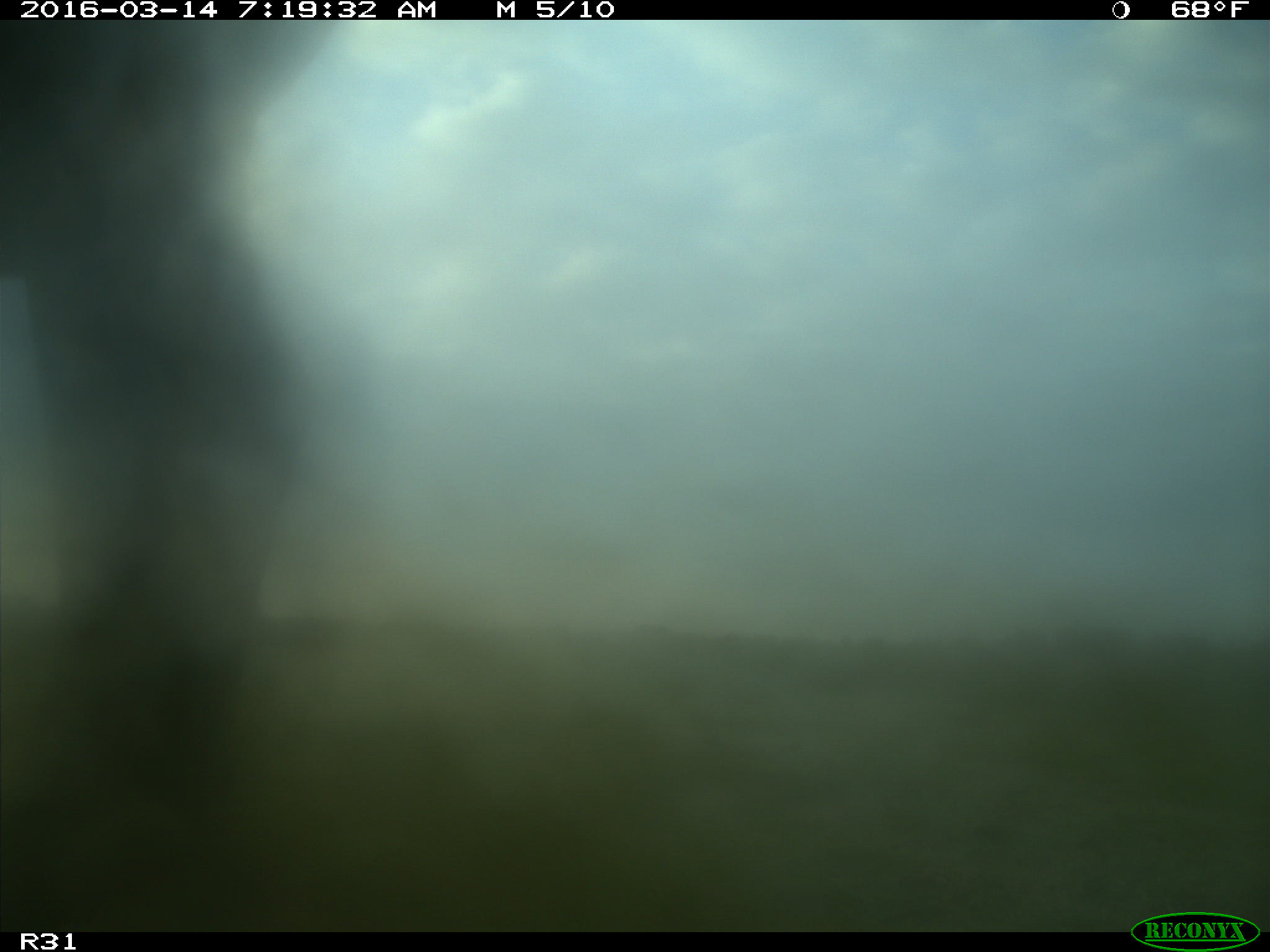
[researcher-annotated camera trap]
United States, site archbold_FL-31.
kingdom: Animalia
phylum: Chordata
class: Mammalia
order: Artiodactyla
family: Bovidae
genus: Bos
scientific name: Bos taurus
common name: domestic cow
Bos taurus (domestic cow).